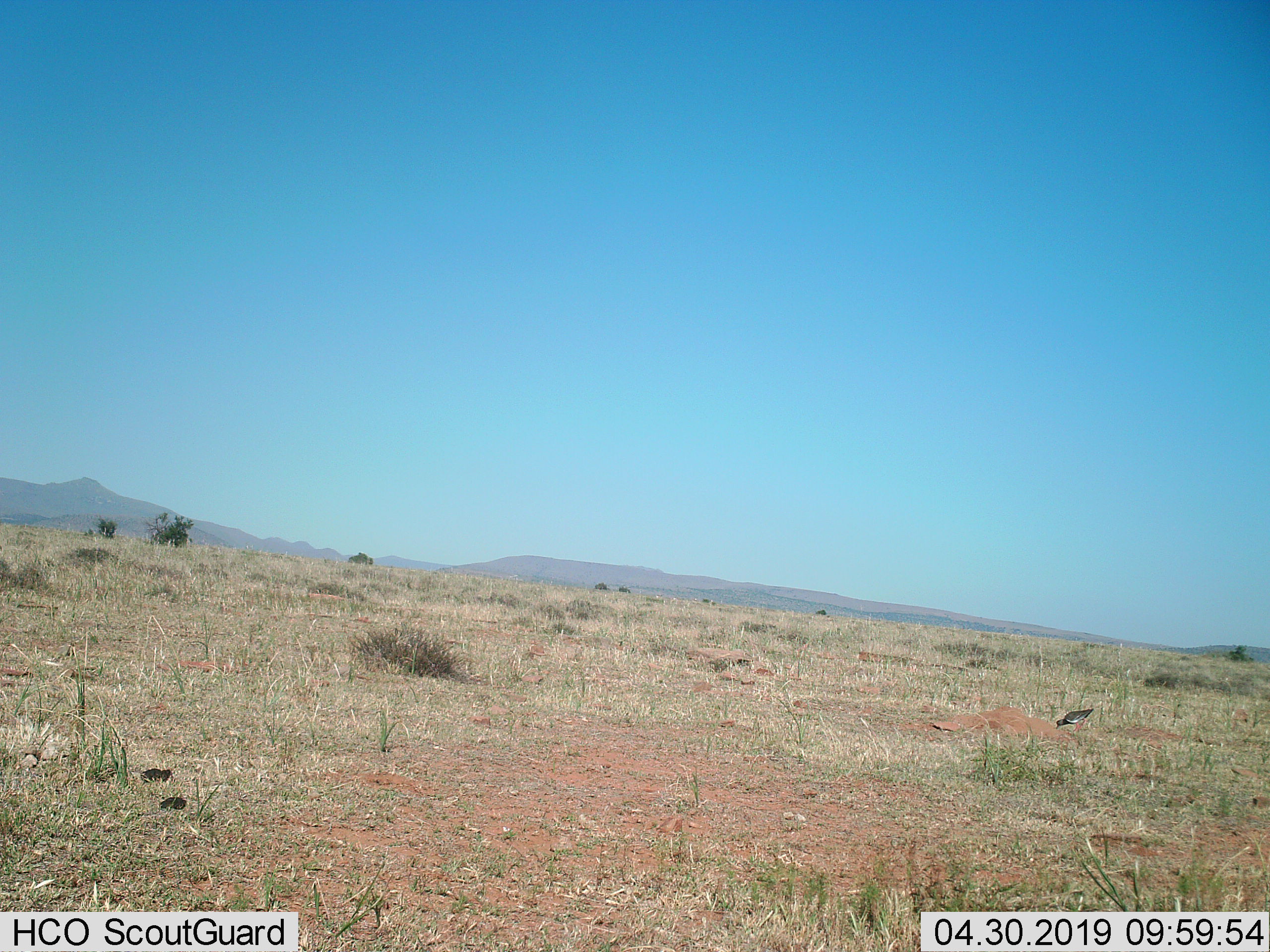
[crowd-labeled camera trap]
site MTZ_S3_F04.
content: unidentified animal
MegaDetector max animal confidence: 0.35